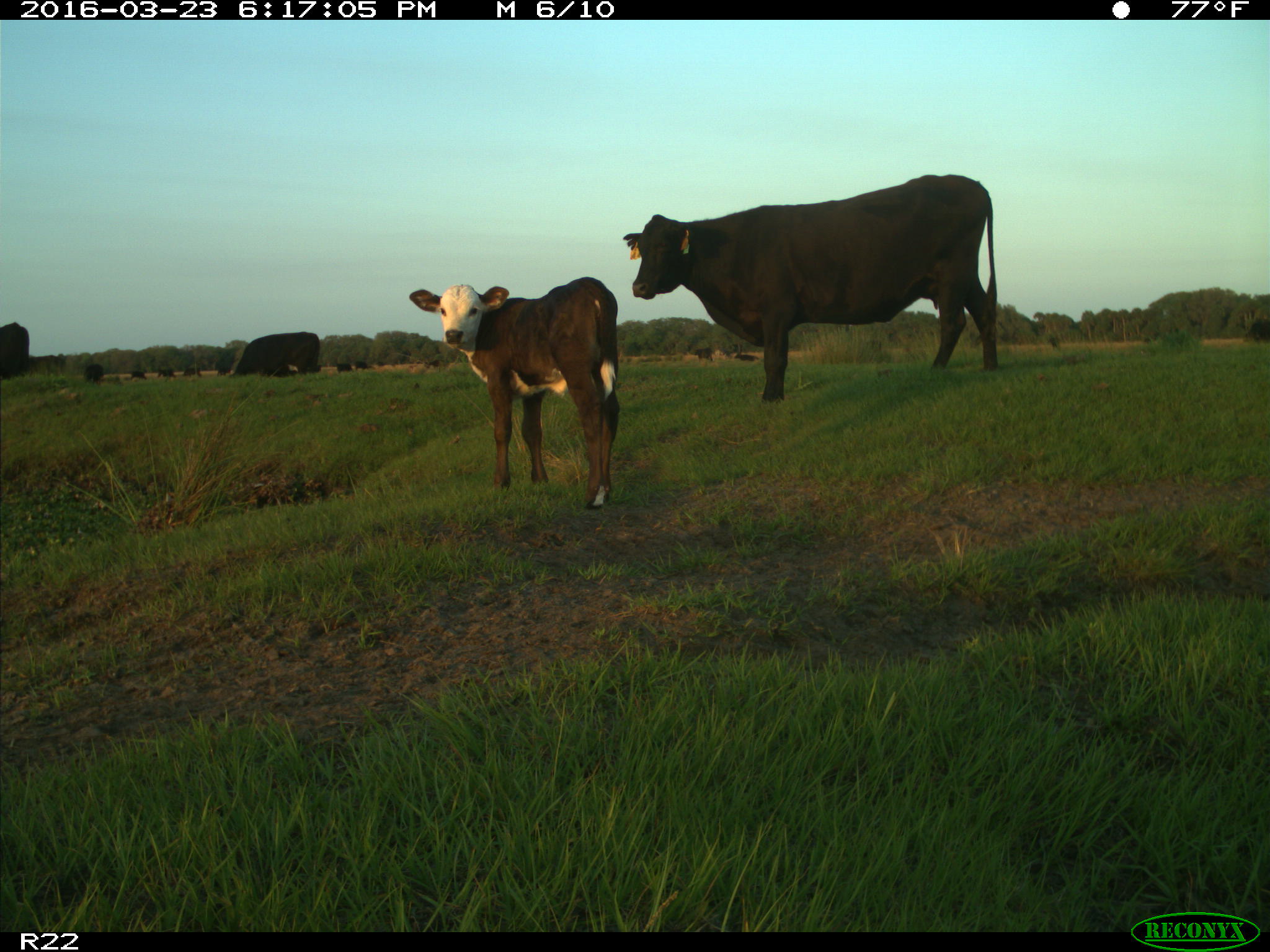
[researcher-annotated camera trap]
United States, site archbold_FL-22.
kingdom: Animalia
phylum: Chordata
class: Mammalia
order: Artiodactyla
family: Bovidae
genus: Bos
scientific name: Bos taurus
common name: domestic cow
Bos taurus (domestic cow).